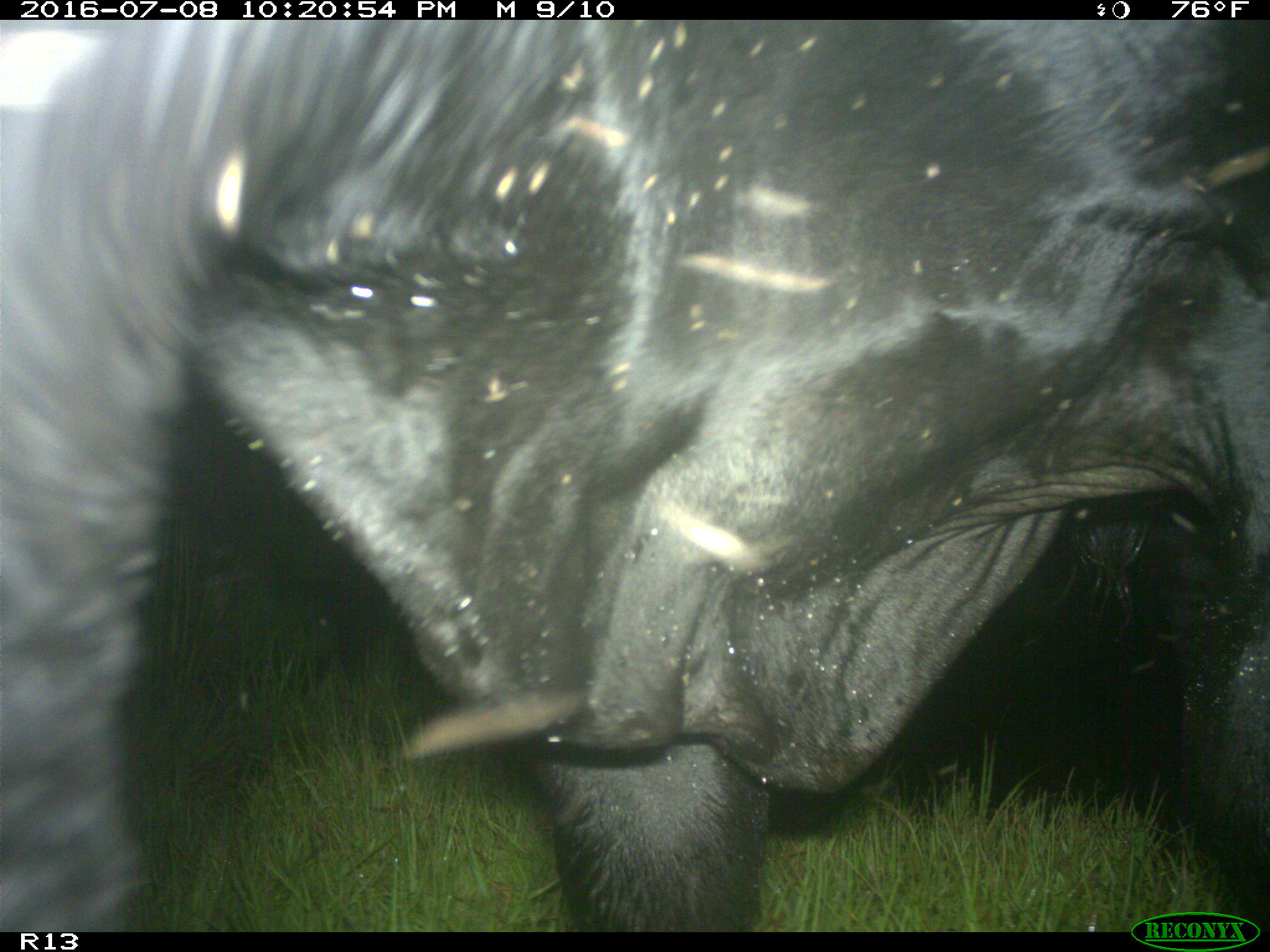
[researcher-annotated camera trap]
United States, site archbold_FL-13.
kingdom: Animalia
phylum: Chordata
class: Mammalia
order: Artiodactyla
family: Bovidae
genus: Bos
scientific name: Bos taurus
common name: domestic cow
Bos taurus (domestic cow).